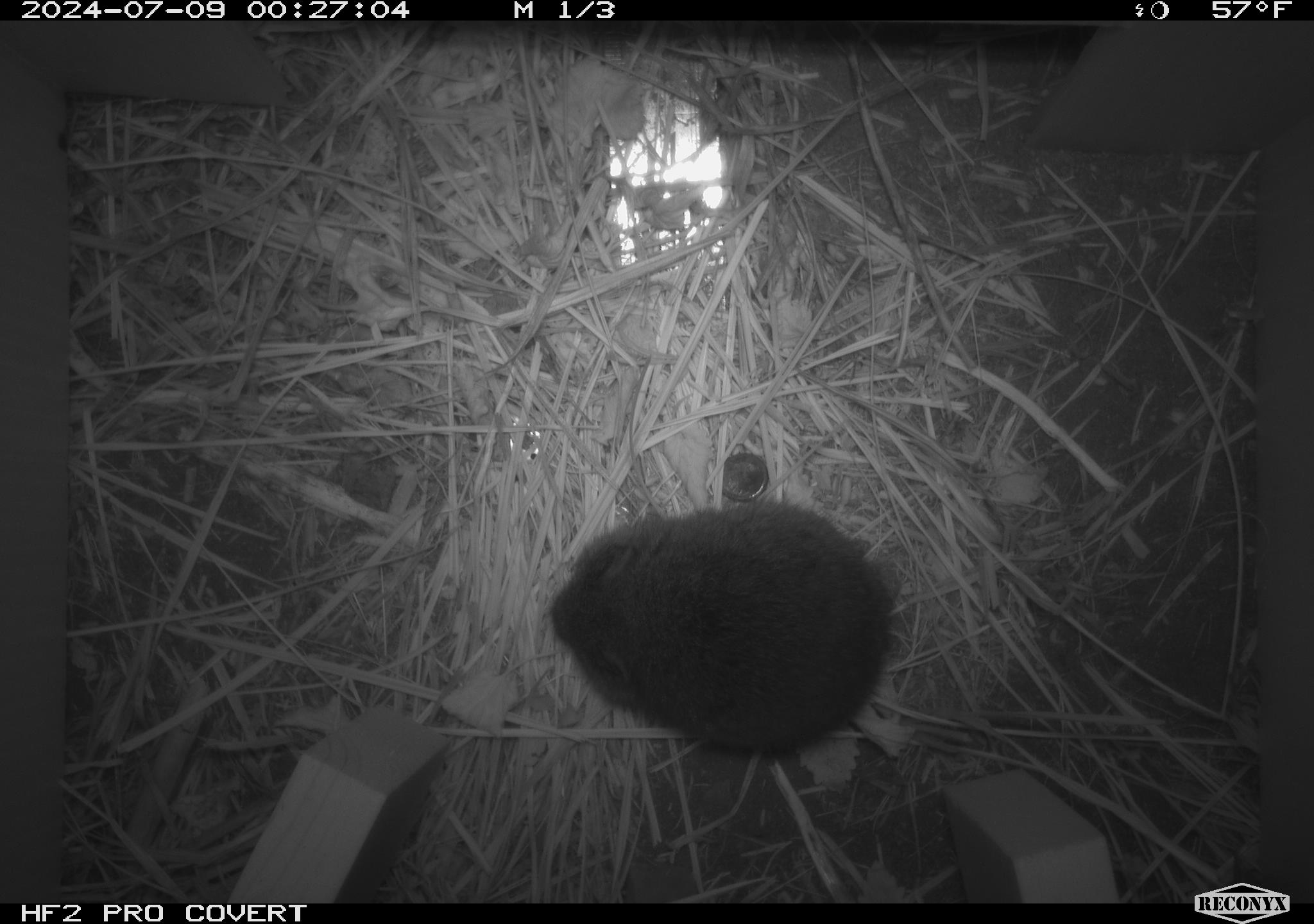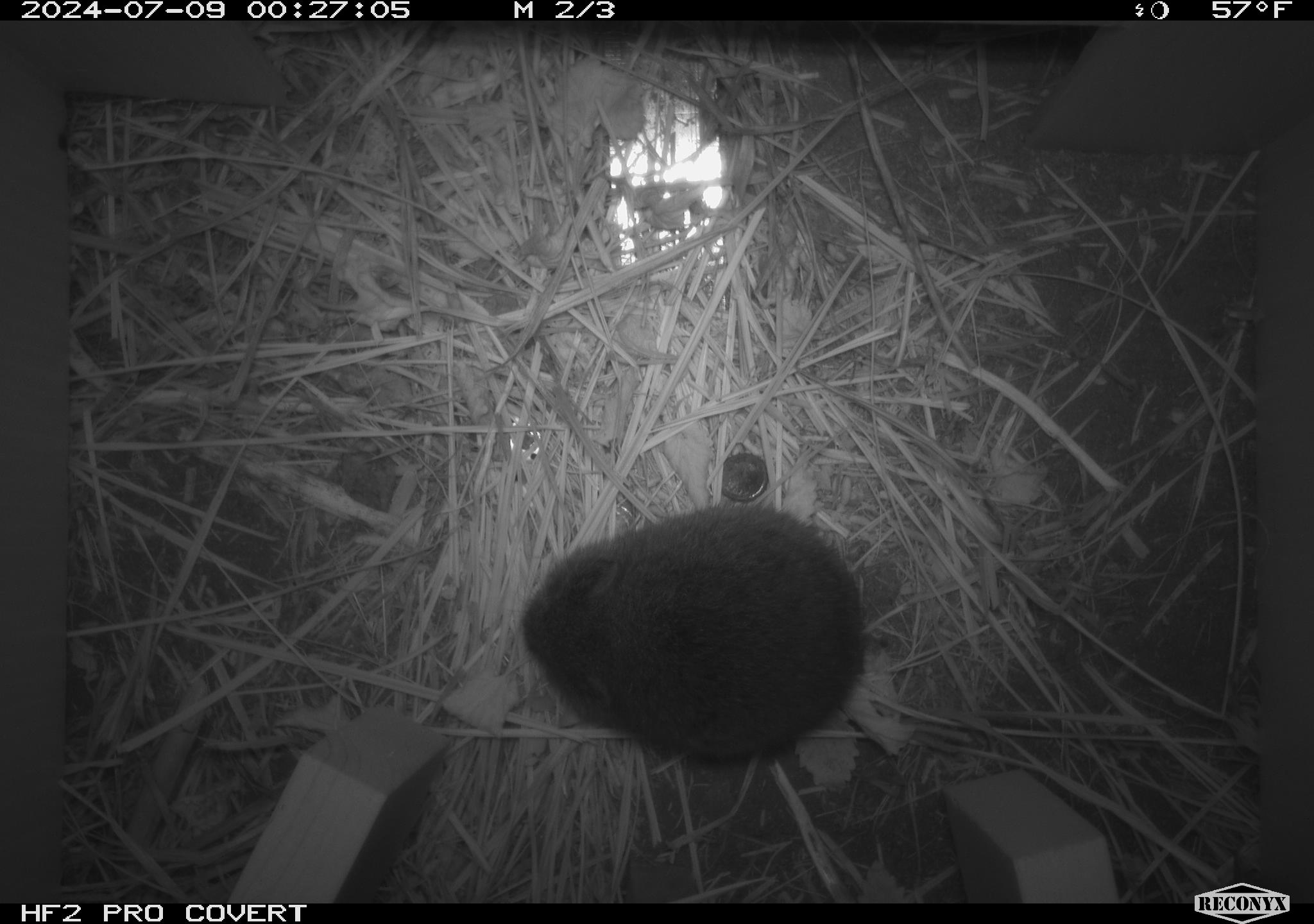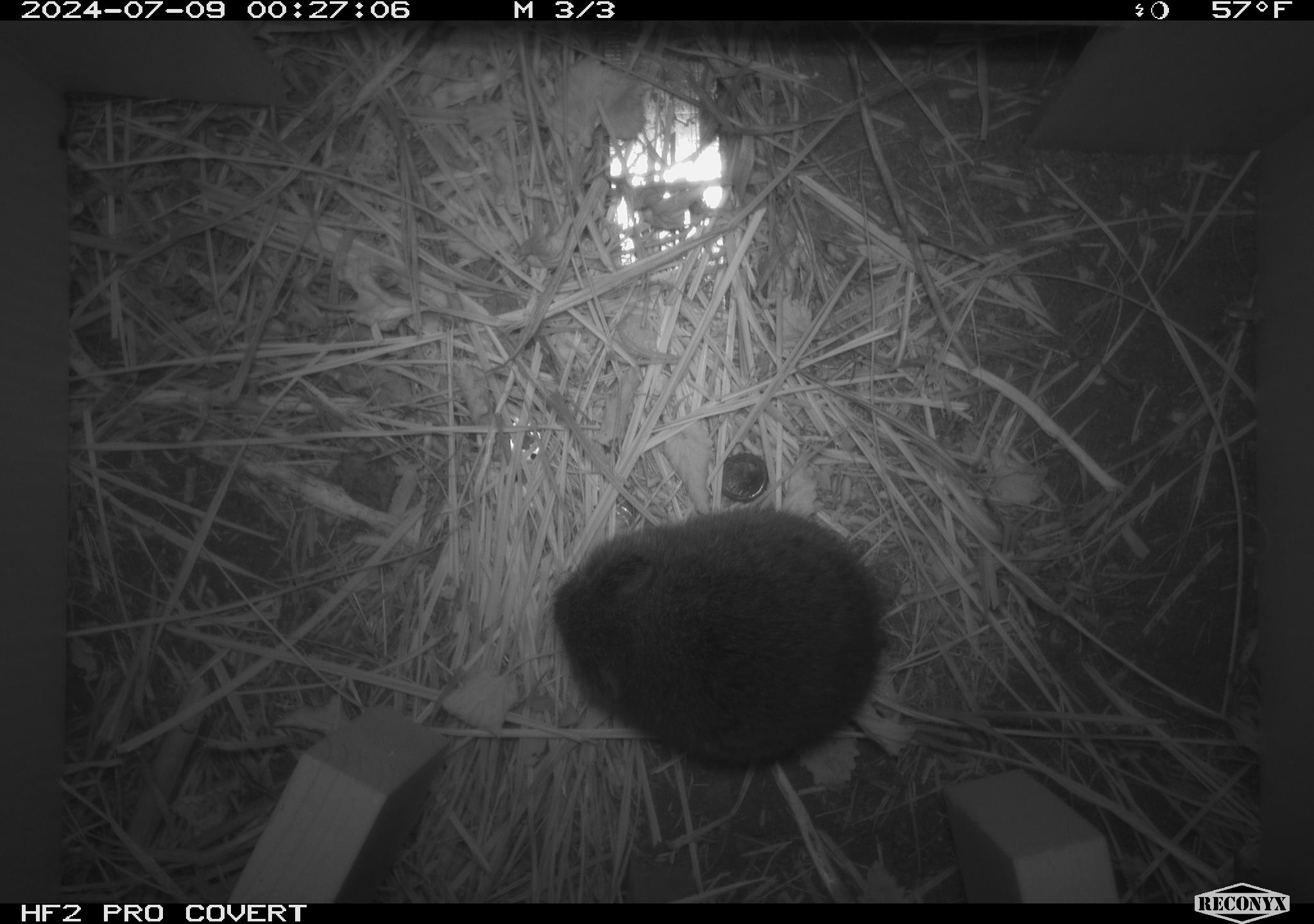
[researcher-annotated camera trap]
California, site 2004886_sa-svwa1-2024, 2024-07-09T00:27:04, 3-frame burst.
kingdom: Animalia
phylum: Chordata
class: Mammalia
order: Rodentia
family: Cricetidae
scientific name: Arvicolinae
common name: voles, lemmings, and muskrats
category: arvicolinae subfamily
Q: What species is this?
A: Arvicolinae subfamily (voles, lemmings, and muskrats) (Arvicolinae).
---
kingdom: Animalia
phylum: Arthropoda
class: Malacostraca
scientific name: Malacostraca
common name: amphipods, crabs, isopods, krill, lobsters and shrimps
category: malacostracan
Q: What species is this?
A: Malacostracan (amphipods, crabs, isopods, krill, lobsters and shrimps) (Malacostraca).